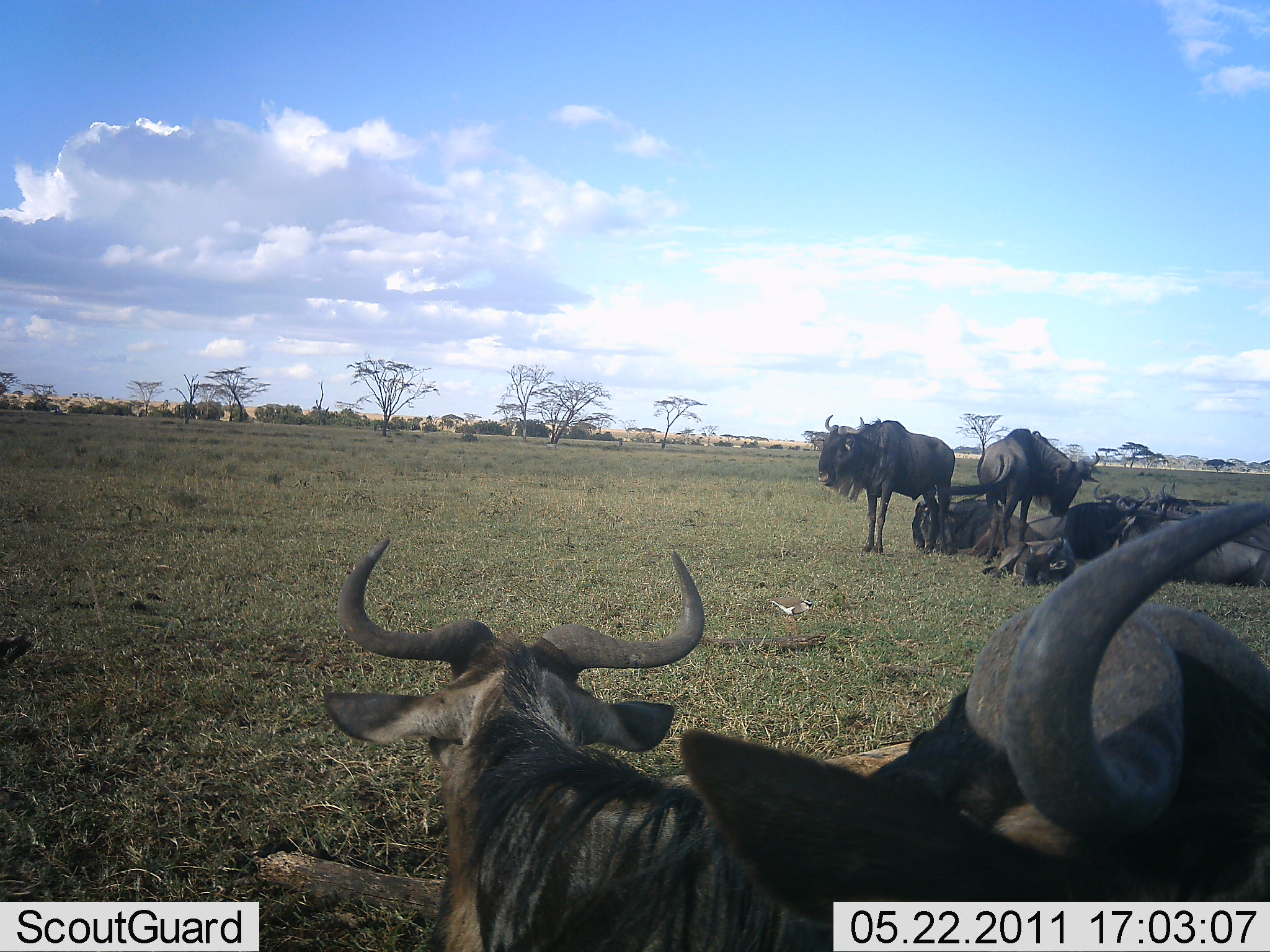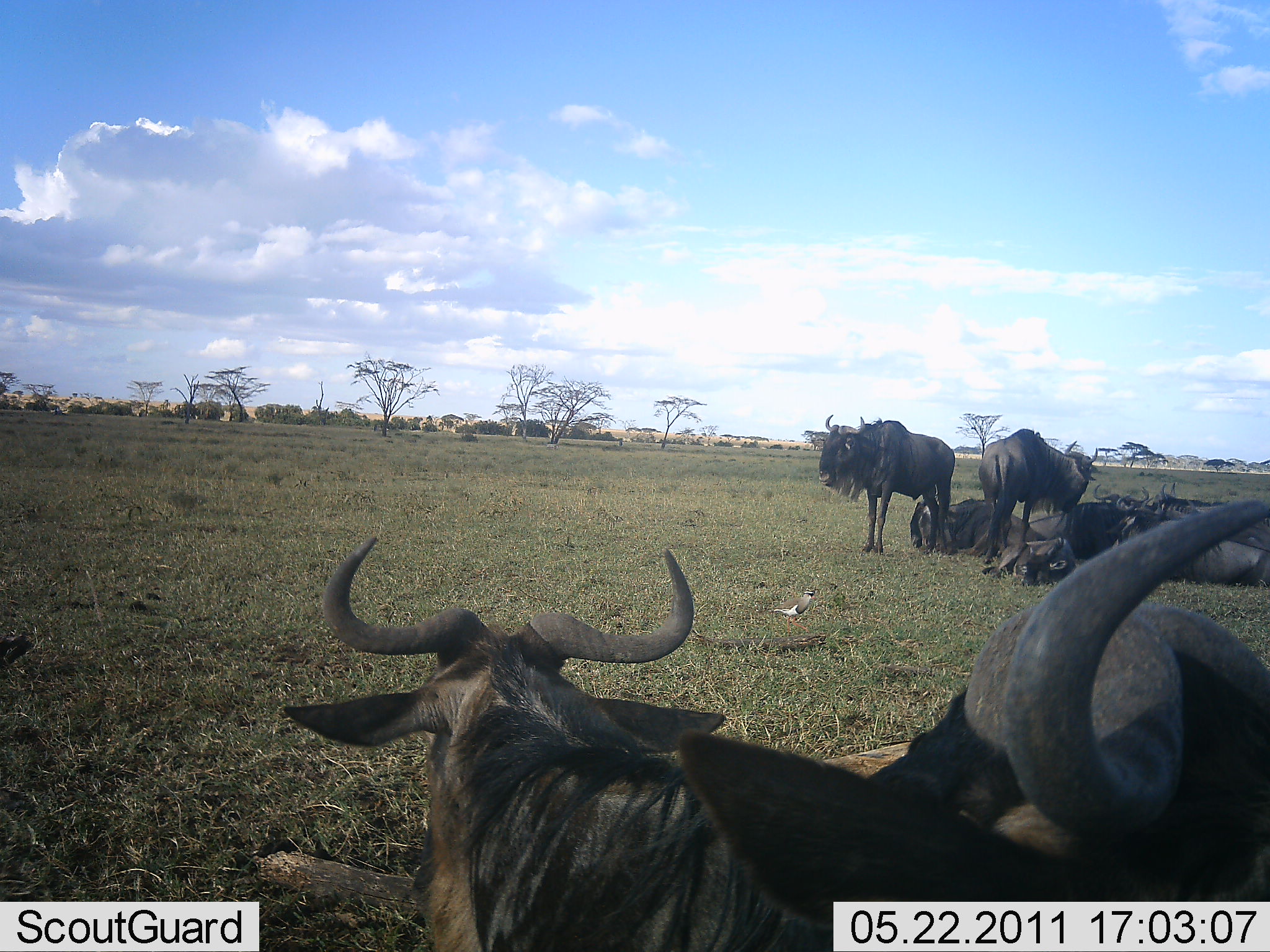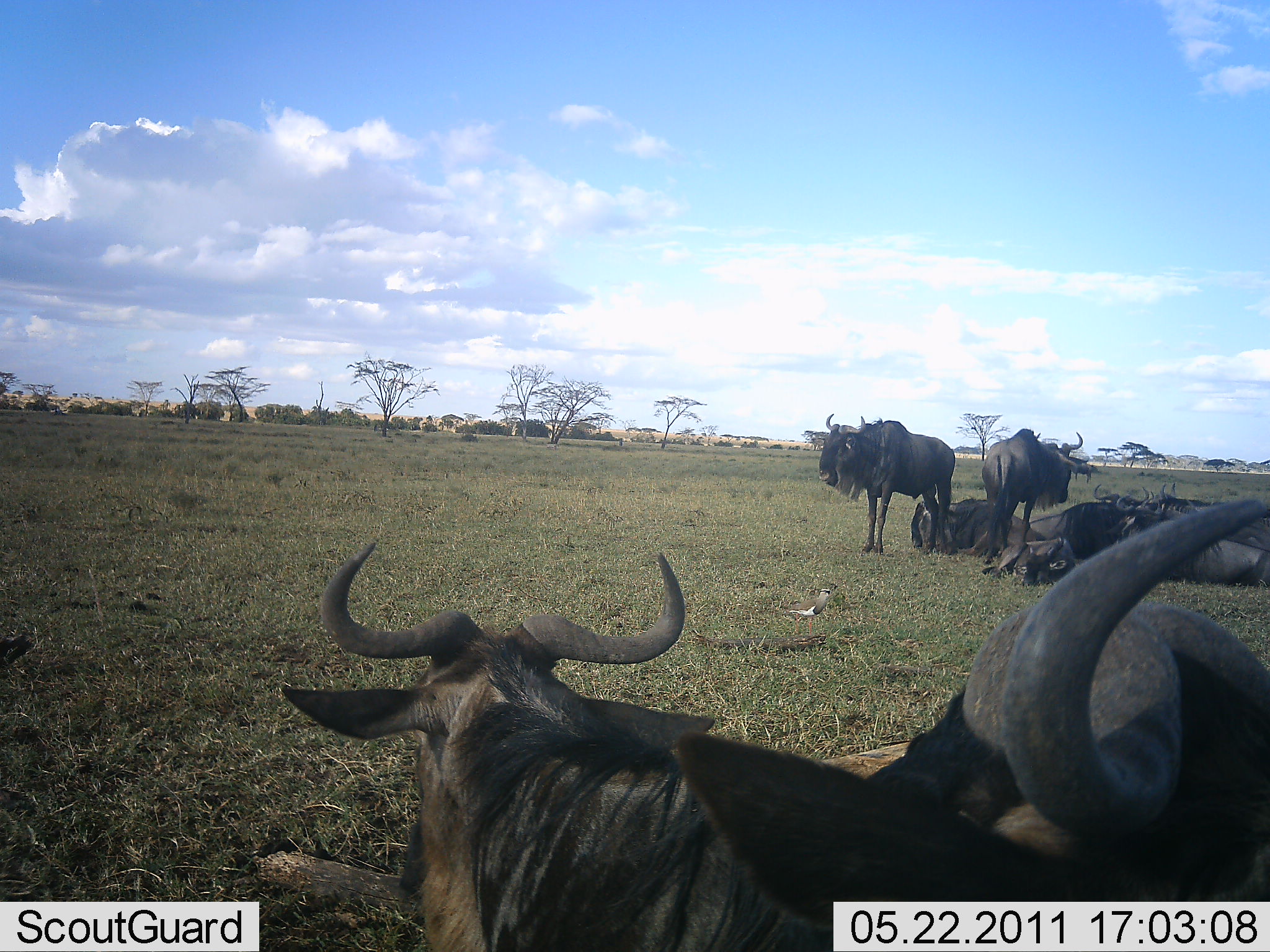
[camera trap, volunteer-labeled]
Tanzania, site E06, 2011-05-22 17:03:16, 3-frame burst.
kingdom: Animalia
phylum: Chordata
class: Mammalia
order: Artiodactyla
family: Bovidae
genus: Connochaetes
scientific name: Connochaetes taurinus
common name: blue wildebeest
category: wildebeest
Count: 10.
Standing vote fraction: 67%.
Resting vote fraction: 100%.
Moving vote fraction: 0%.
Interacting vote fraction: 0%.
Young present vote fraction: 0%.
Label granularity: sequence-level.